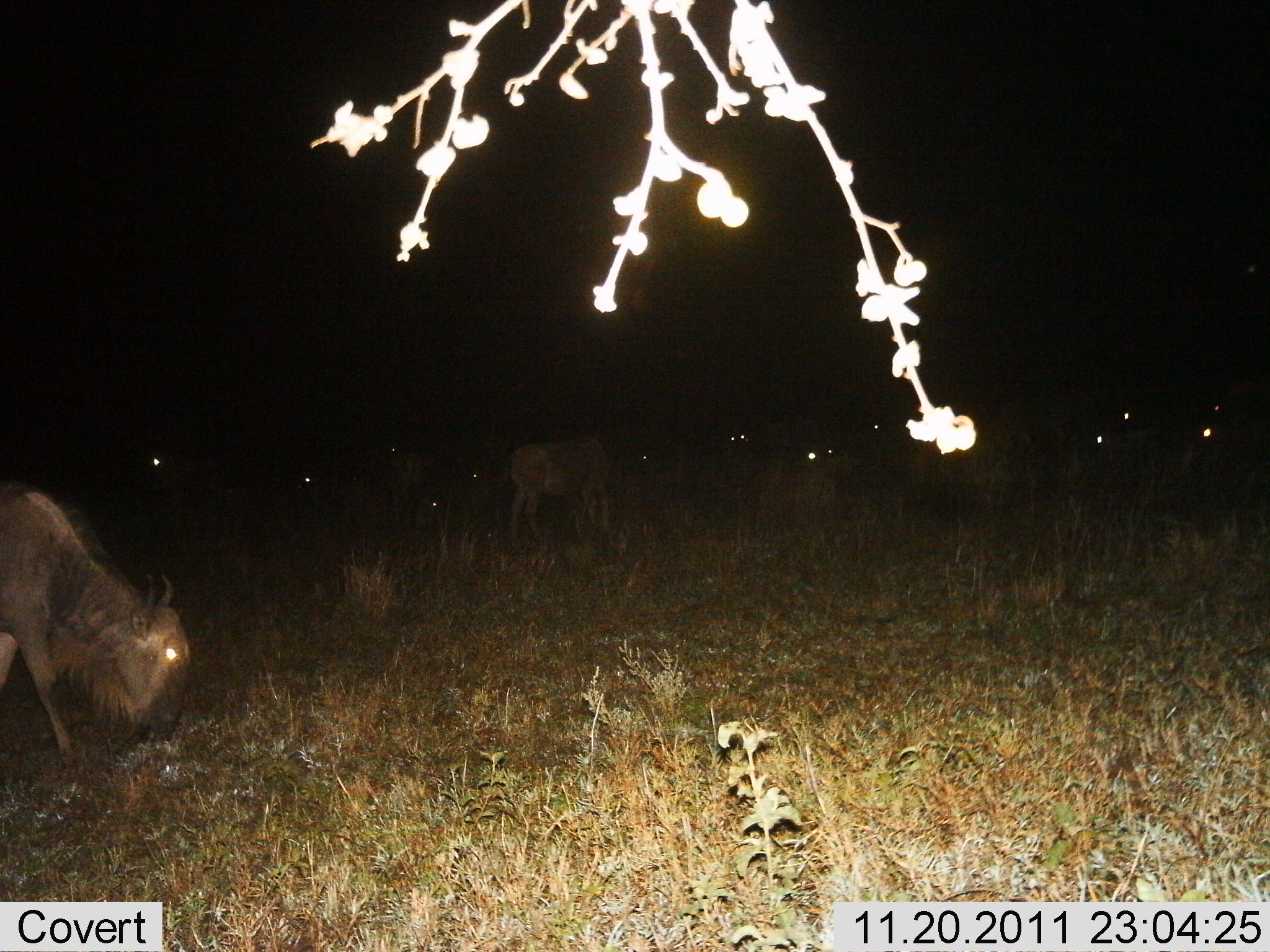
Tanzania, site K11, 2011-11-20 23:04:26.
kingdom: Animalia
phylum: Chordata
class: Mammalia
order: Artiodactyla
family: Bovidae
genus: Connochaetes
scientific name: Connochaetes taurinus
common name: blue wildebeest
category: wildebeest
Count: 11-50.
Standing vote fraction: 43%.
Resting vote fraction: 0%.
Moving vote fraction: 0%.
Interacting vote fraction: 0%.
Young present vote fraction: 0%.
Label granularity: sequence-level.